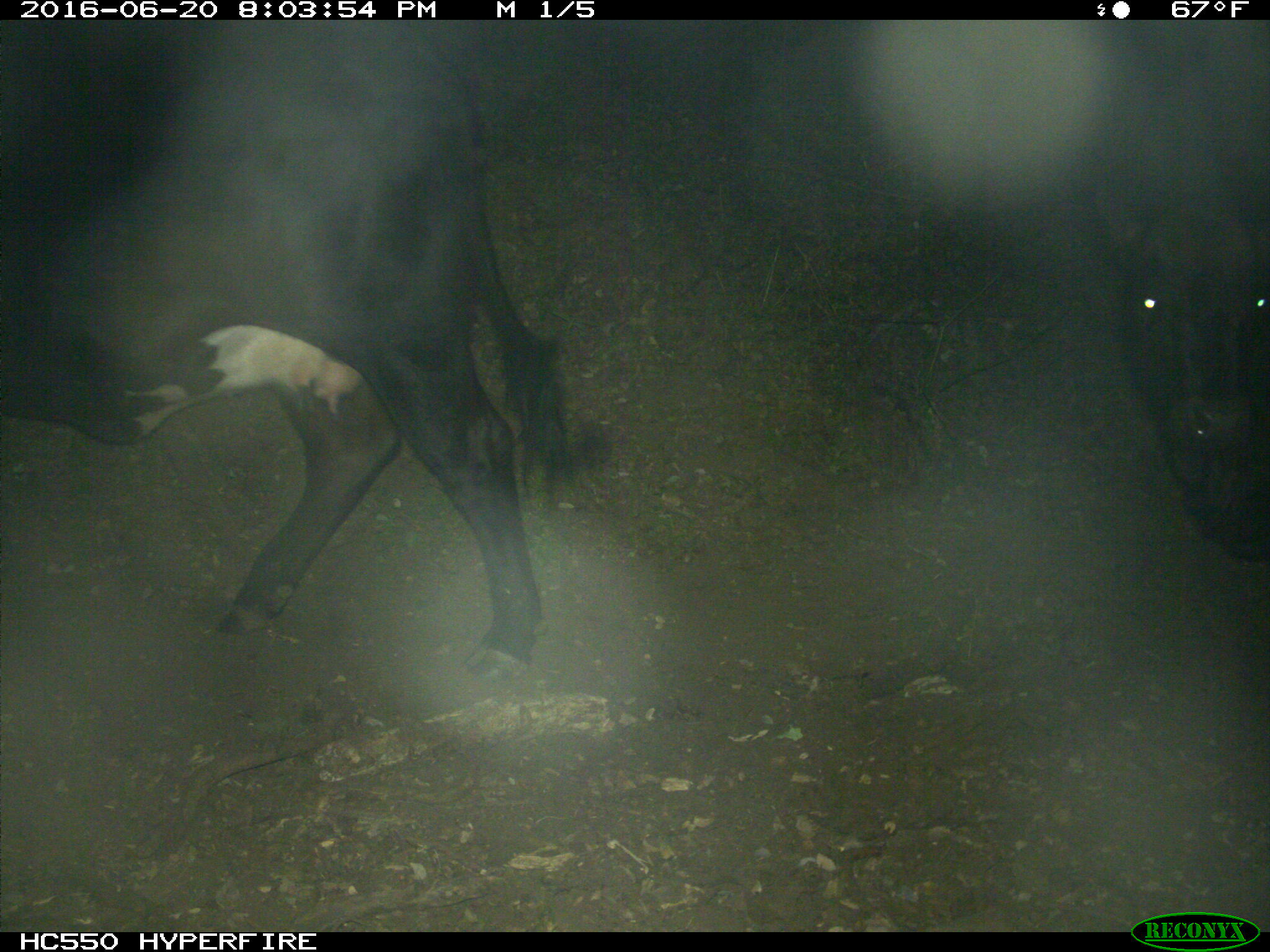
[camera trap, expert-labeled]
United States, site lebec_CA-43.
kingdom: Animalia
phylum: Chordata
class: Mammalia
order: Artiodactyla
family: Bovidae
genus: Bos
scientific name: Bos taurus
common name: domestic cow